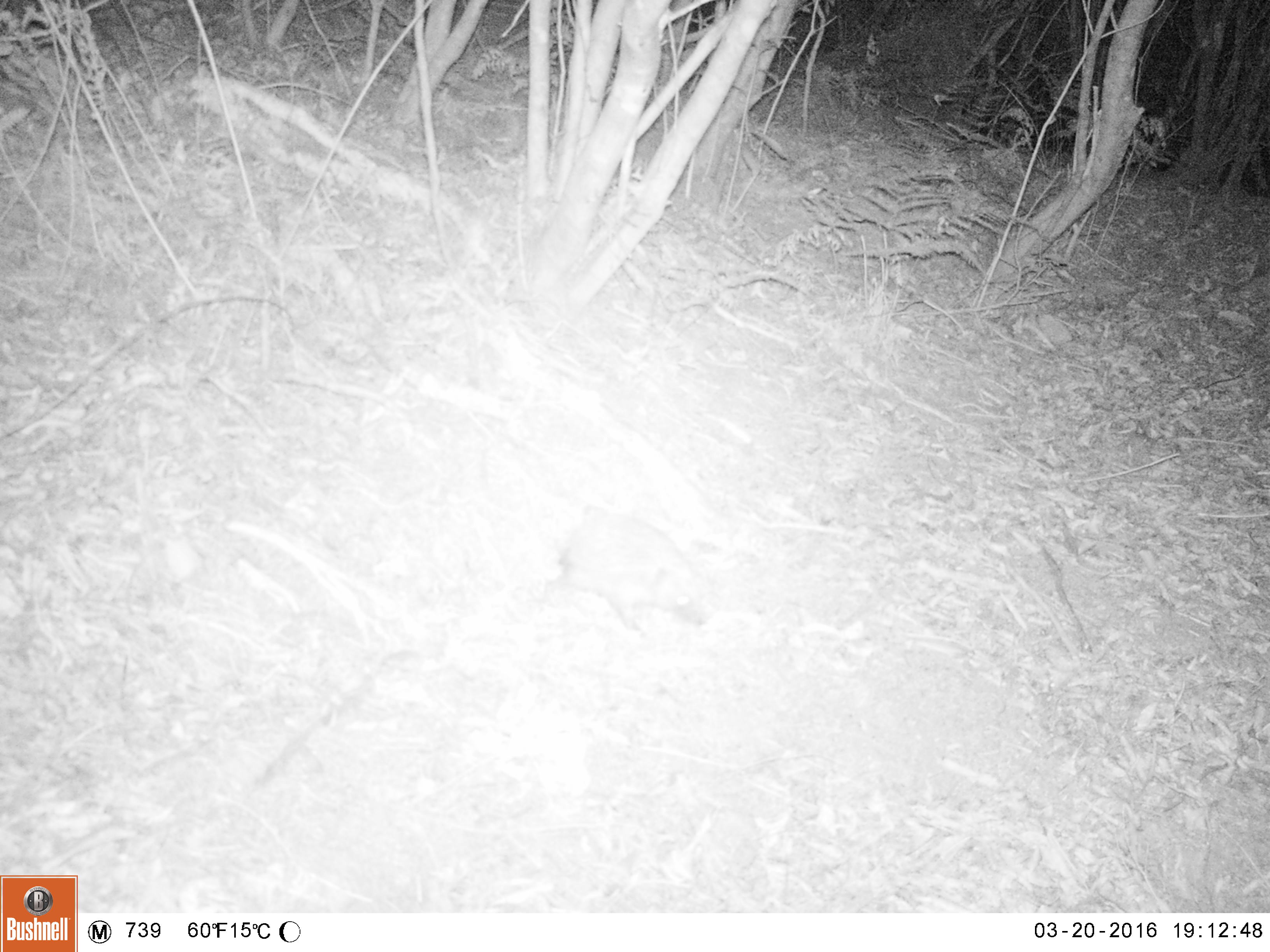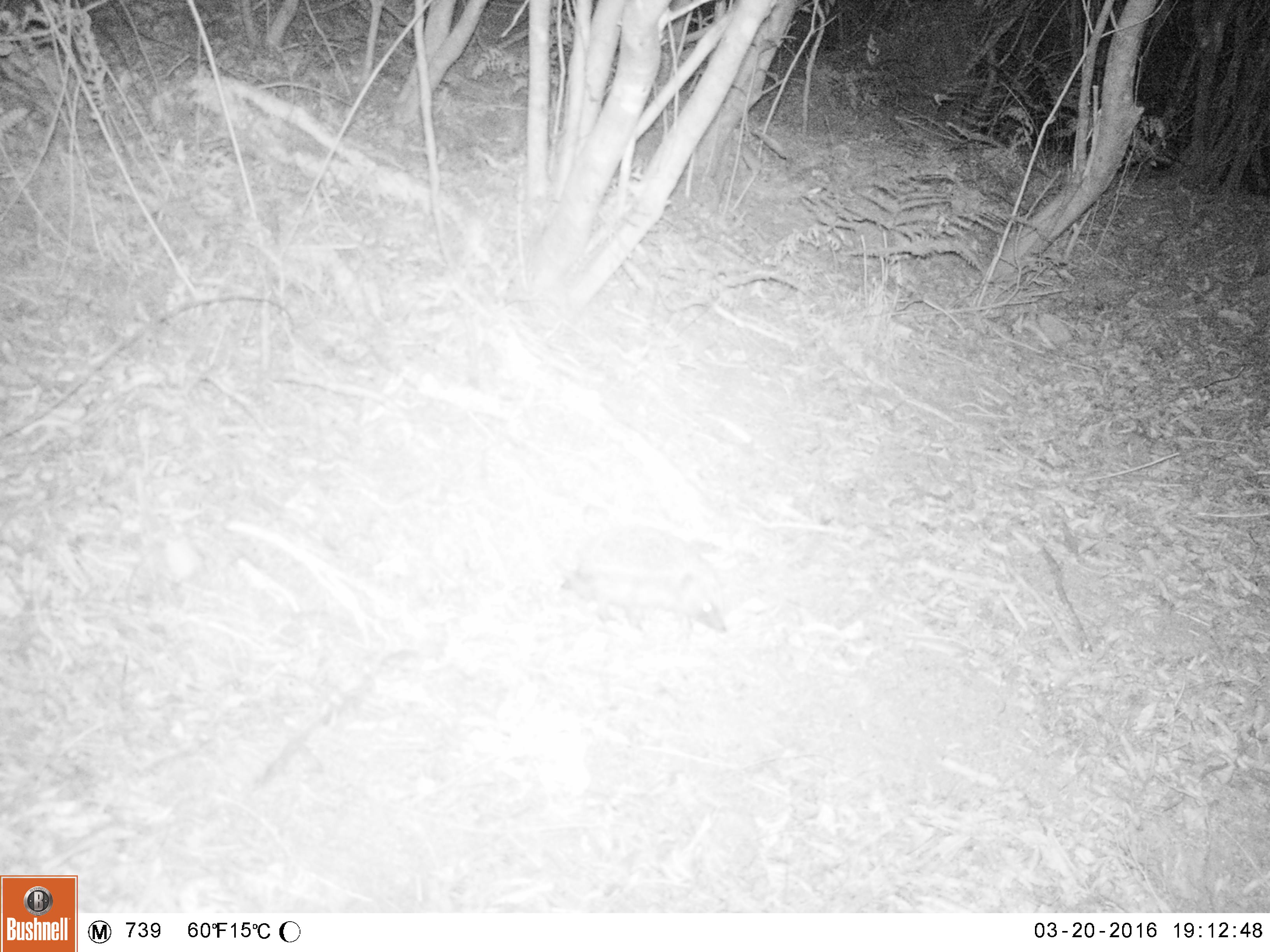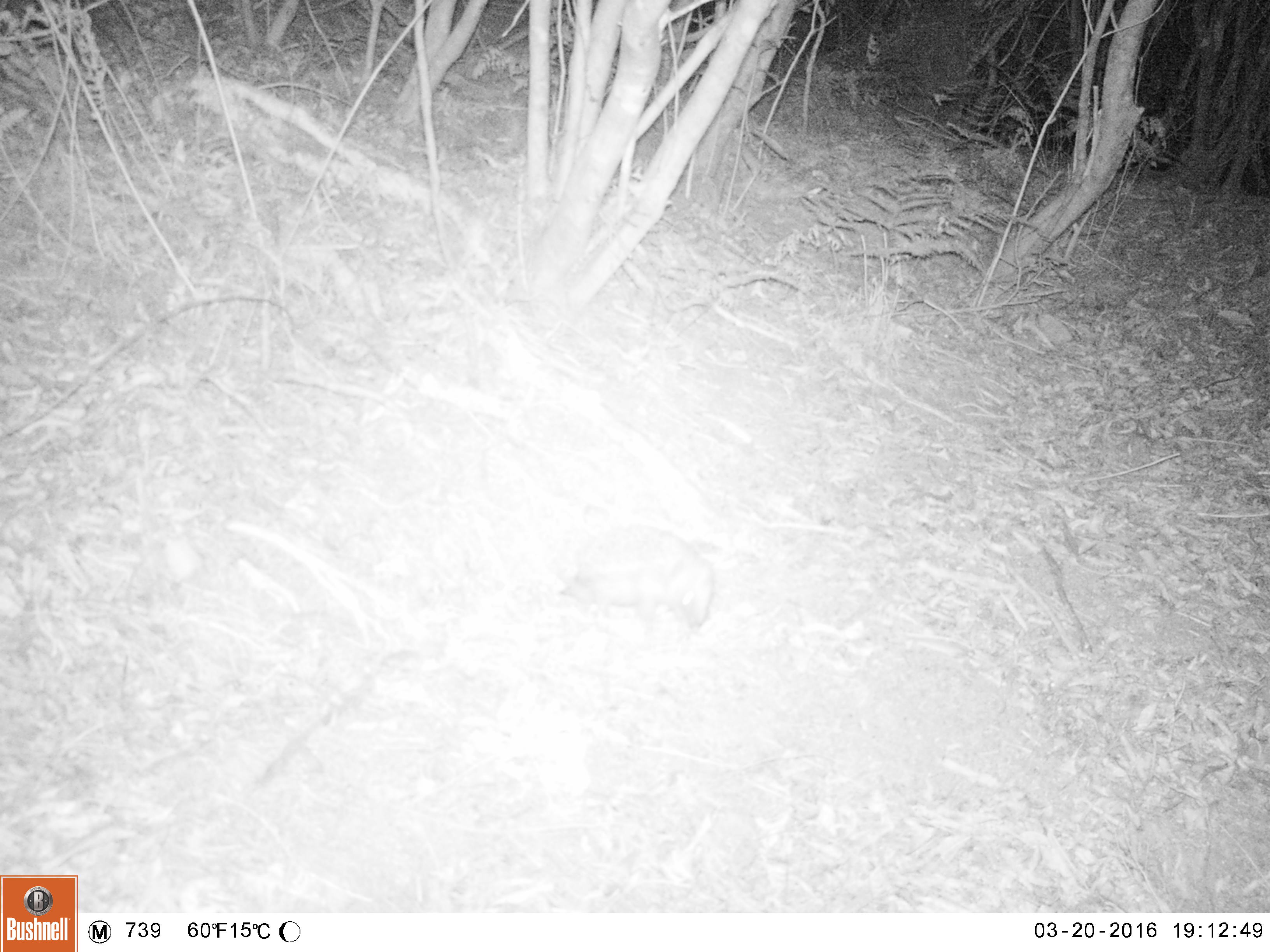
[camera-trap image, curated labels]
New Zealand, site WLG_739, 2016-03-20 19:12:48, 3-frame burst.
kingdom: Animalia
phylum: Chordata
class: Mammalia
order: Eulipotyphla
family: Erinaceidae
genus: Erinaceus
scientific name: Erinaceus europaeus europaeus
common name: european hedgehog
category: hedgehog